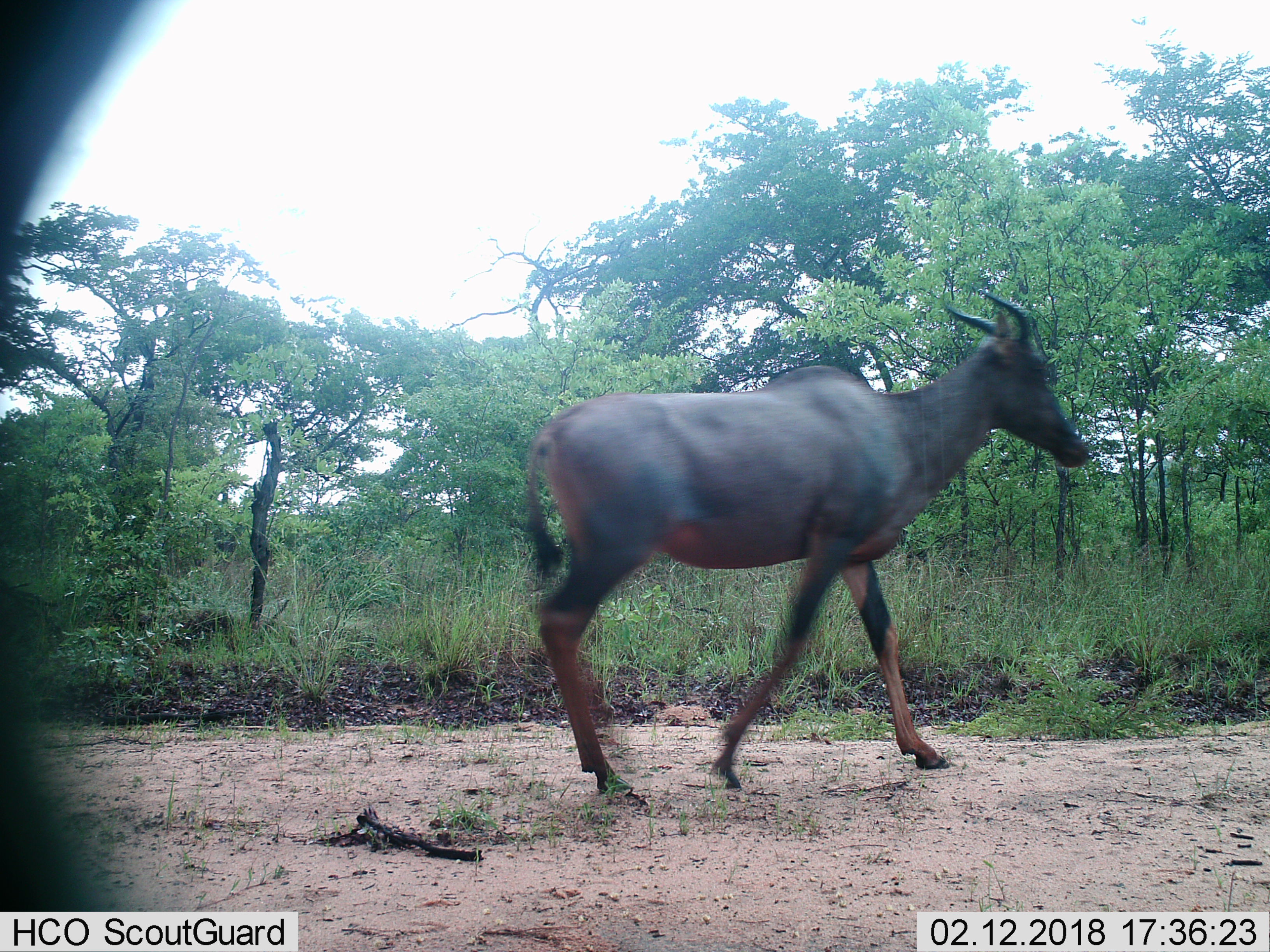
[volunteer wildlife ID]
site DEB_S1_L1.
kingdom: Animalia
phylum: Chordata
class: Mammalia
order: Artiodactyla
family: Bovidae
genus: Damaliscus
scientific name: Damaliscus lunatus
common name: tsessebe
Tsessebe (Damaliscus lunatus), count 1. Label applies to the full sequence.